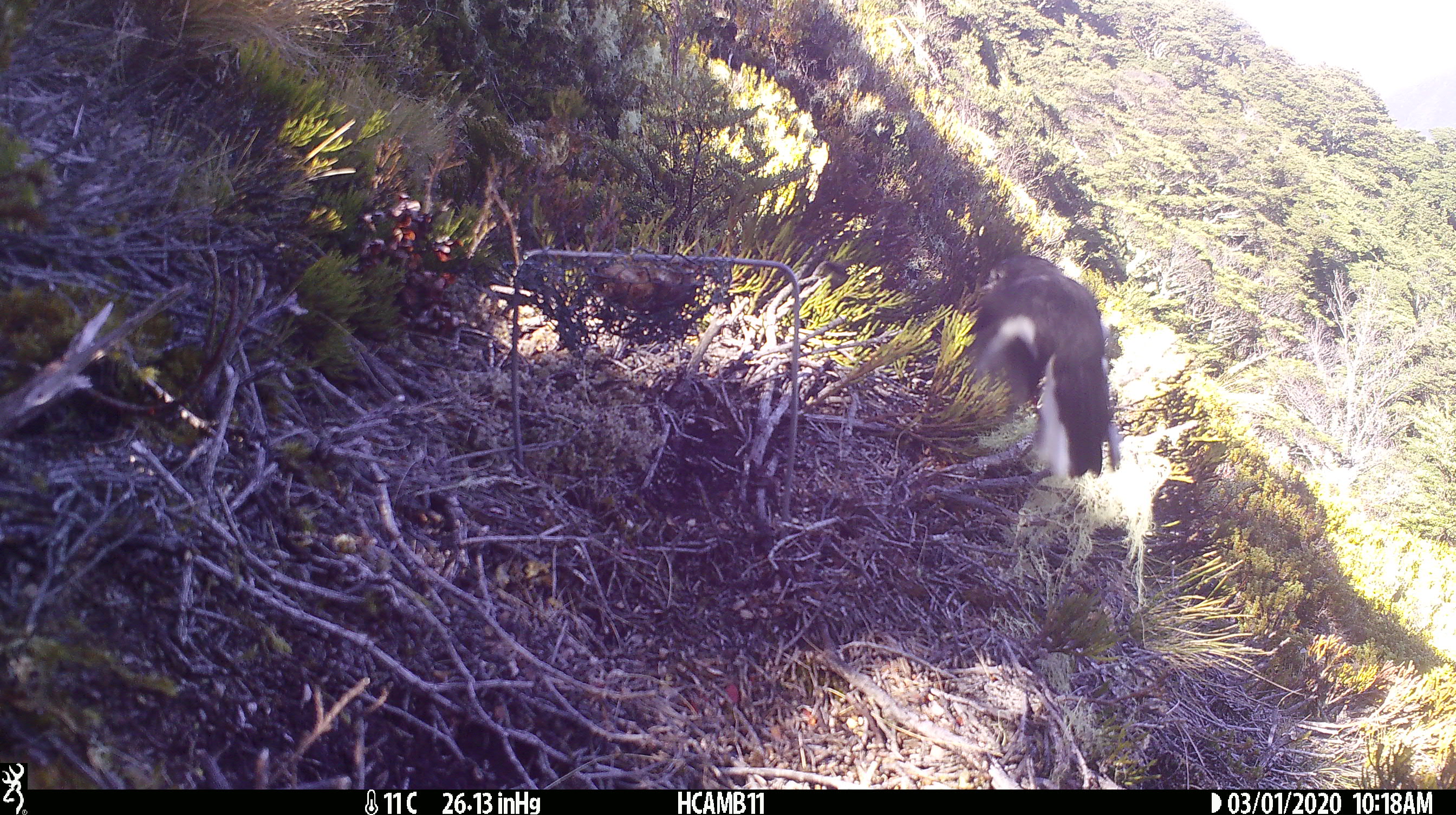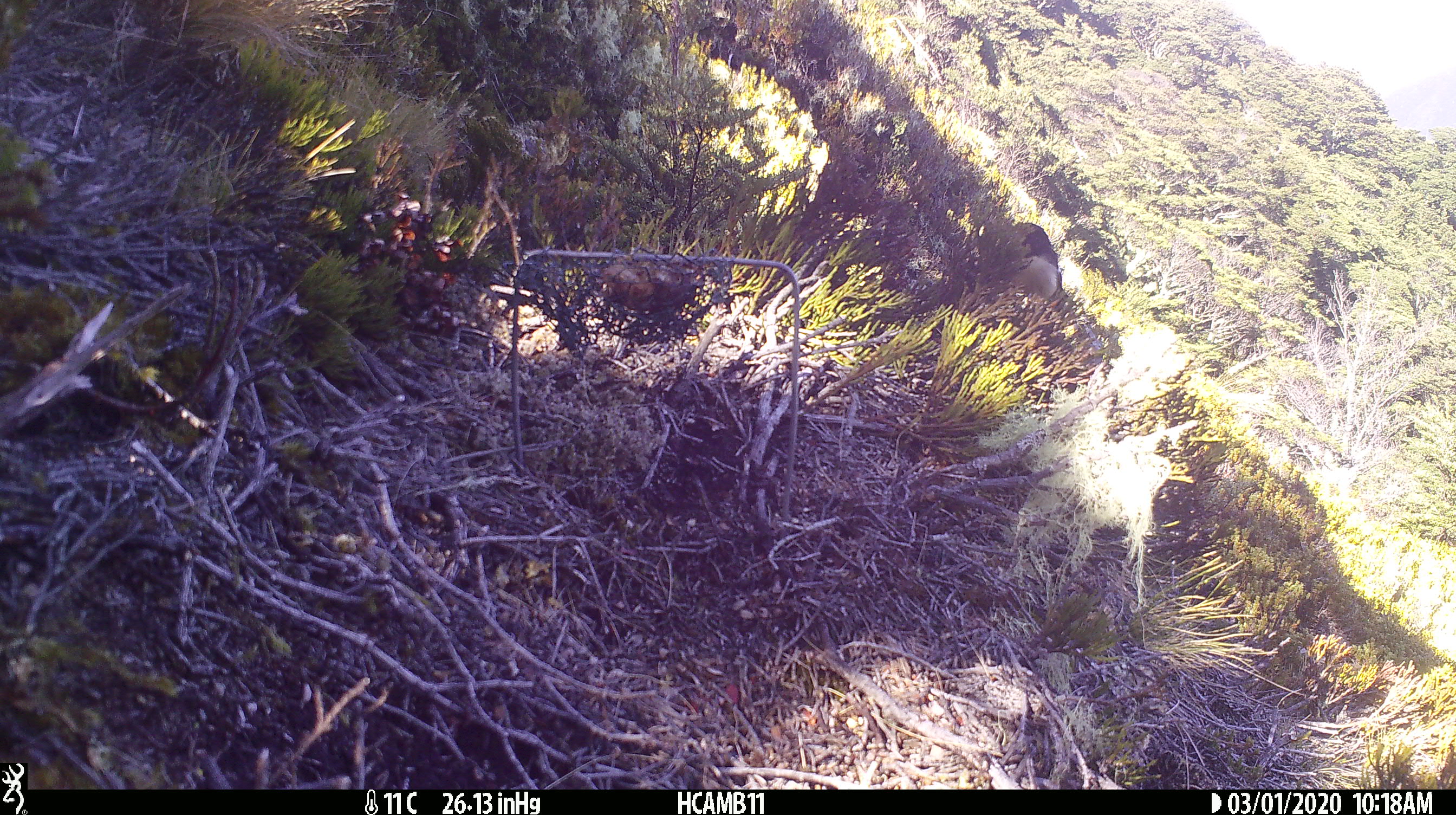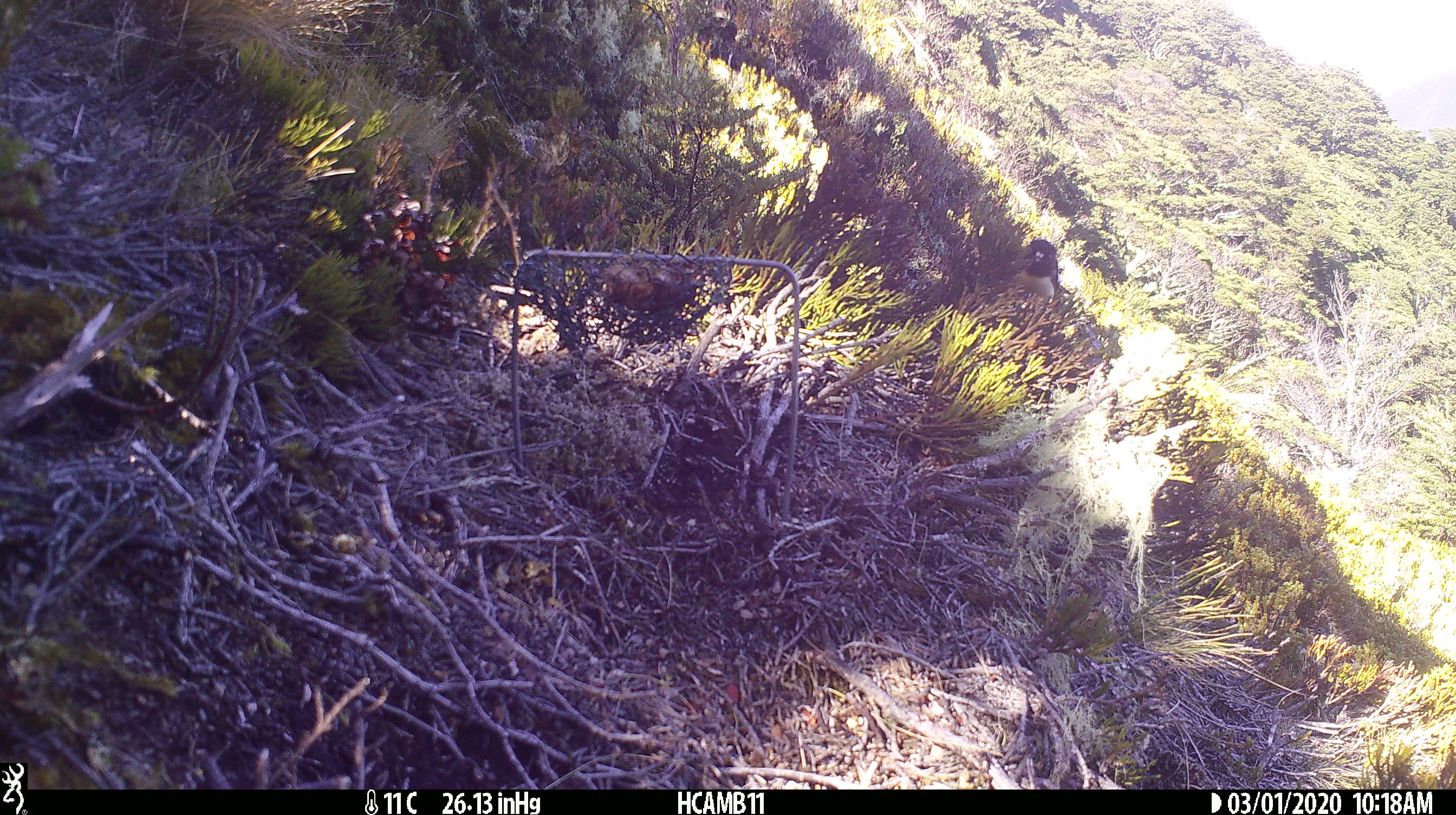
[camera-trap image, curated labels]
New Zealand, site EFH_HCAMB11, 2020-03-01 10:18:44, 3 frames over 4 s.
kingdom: Animalia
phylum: Chordata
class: Aves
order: Passeriformes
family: Petroicidae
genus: Petroica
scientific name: Petroica macrocephala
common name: tomtit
Tomtit (Petroica macrocephala).